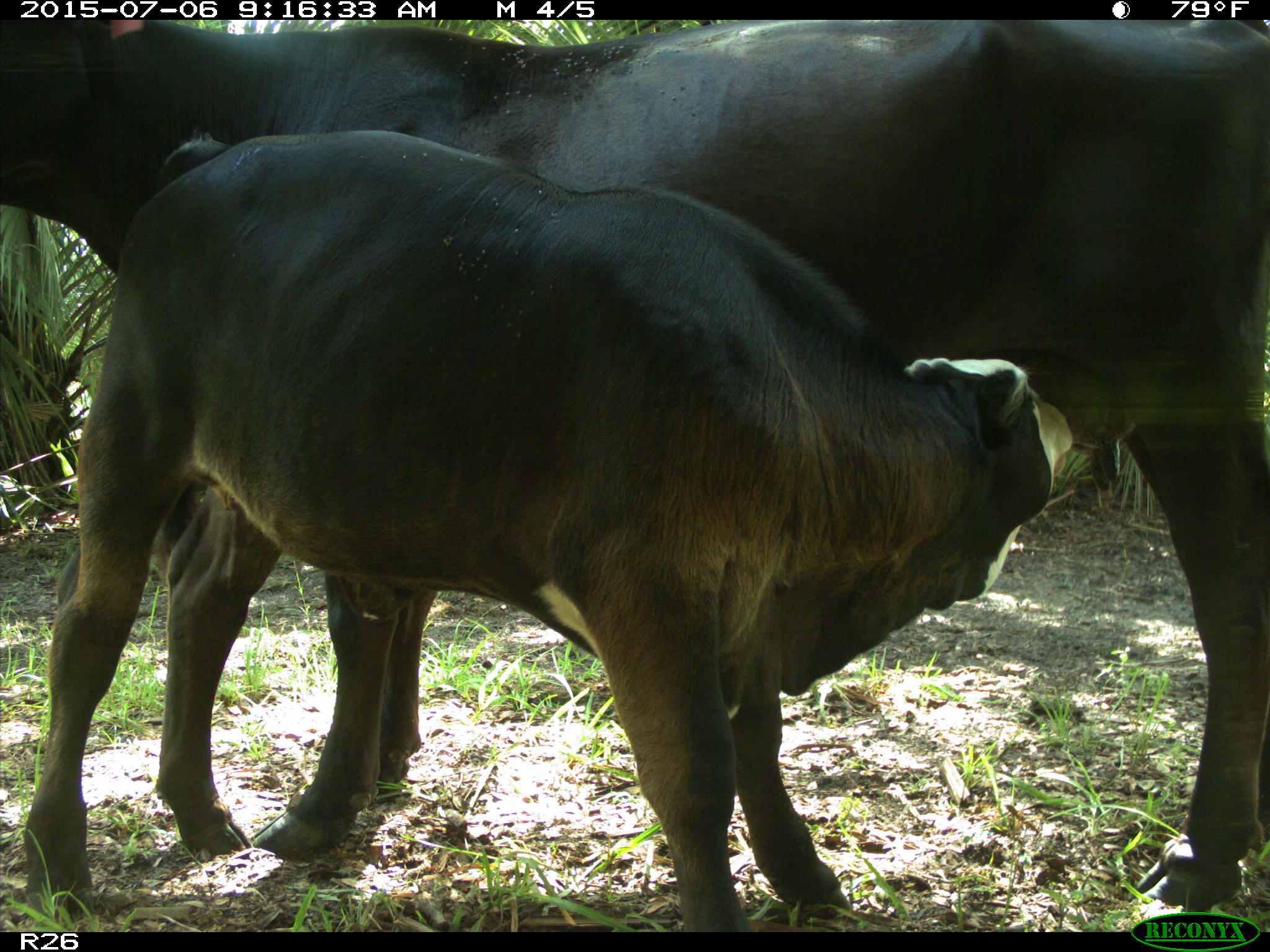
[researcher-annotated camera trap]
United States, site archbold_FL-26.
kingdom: Animalia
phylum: Chordata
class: Mammalia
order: Artiodactyla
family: Bovidae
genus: Bos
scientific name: Bos taurus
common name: domestic cow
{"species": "Bos taurus (domestic cow)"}